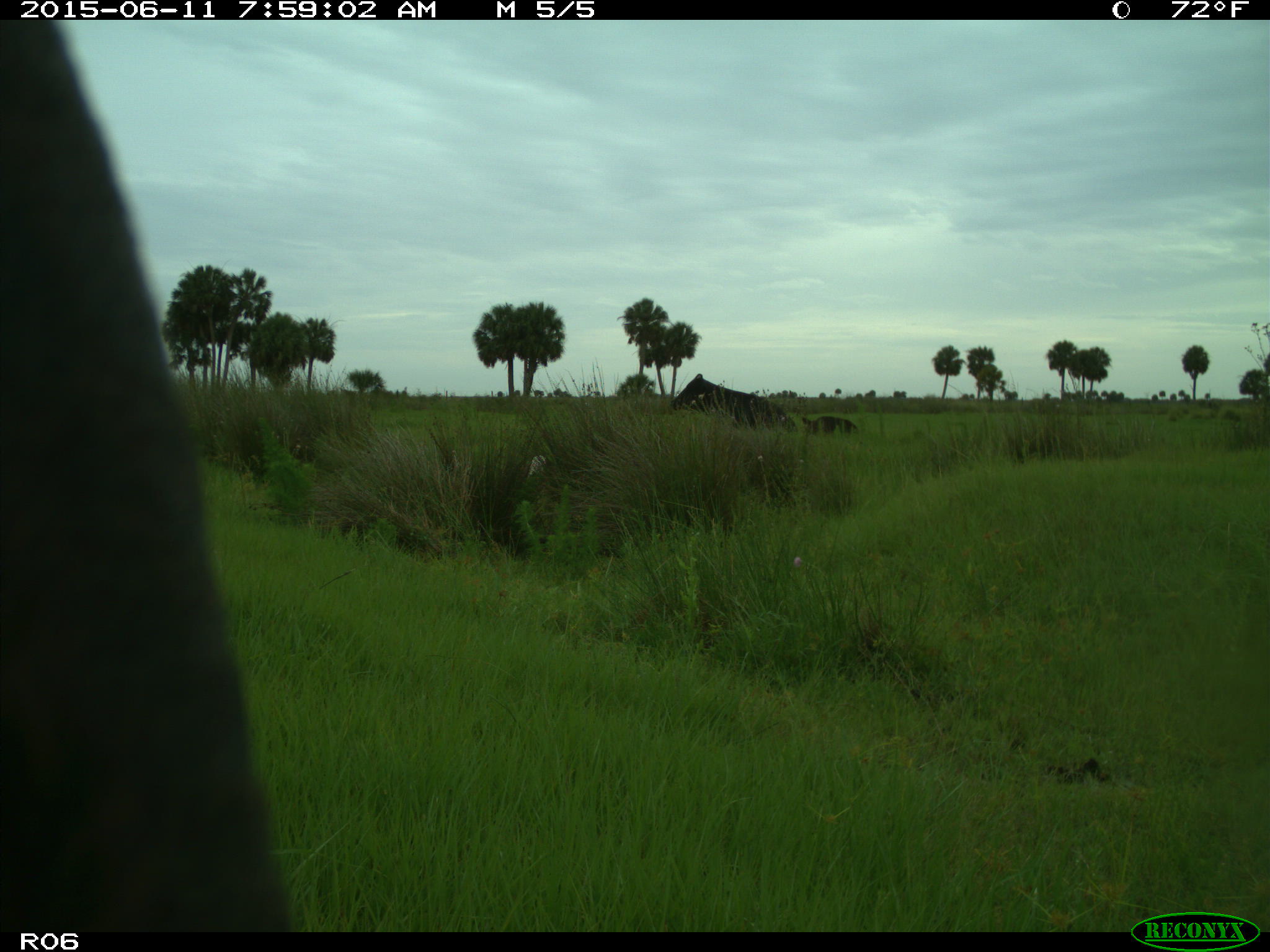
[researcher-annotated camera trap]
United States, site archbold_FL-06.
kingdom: Animalia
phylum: Chordata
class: Mammalia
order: Artiodactyla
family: Bovidae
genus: Bos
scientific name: Bos taurus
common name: domestic cow